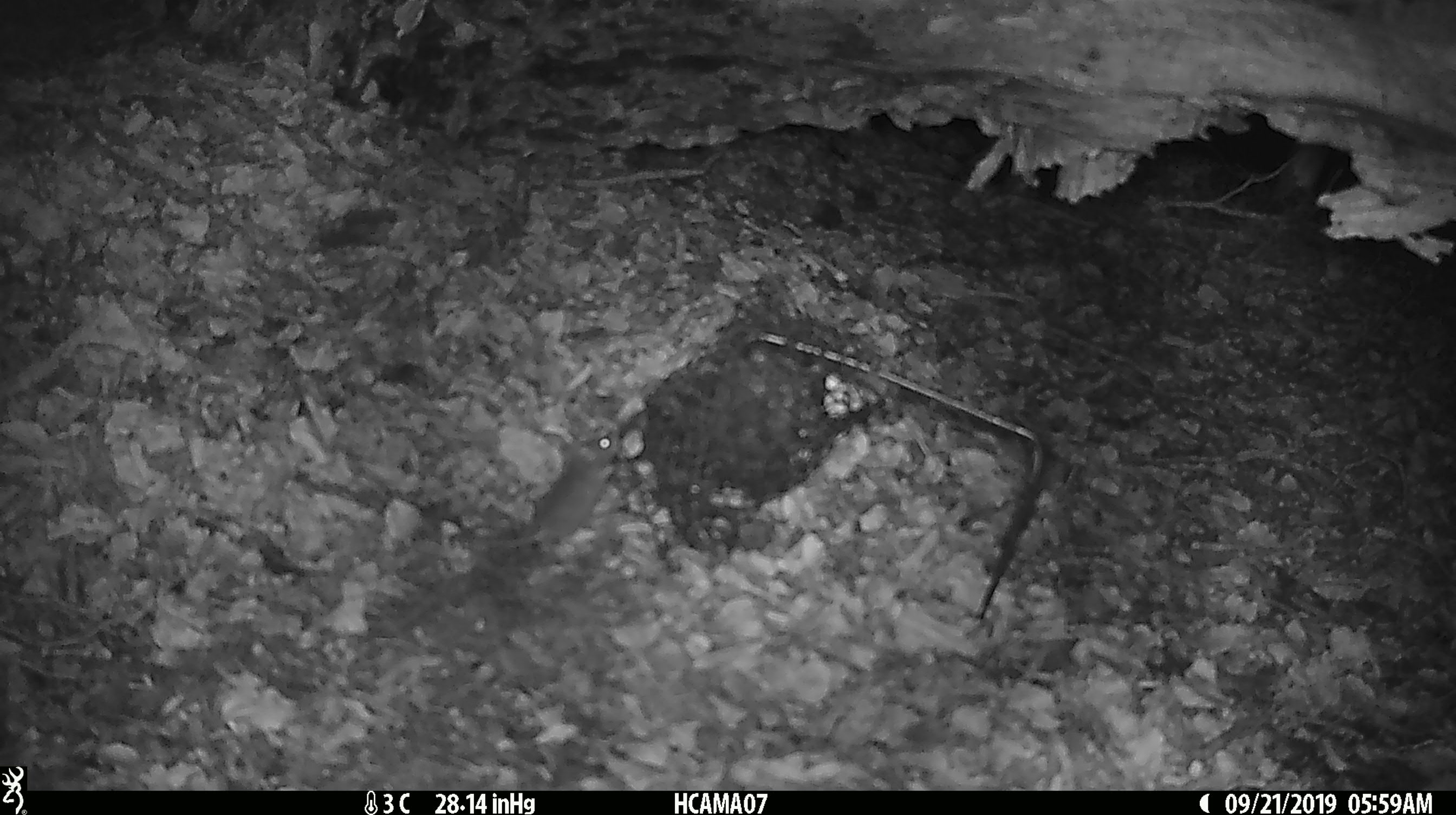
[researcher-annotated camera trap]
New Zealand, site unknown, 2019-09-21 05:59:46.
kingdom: Animalia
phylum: Chordata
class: Mammalia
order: Rodentia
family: Muridae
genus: Mus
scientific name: Mus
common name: mouse